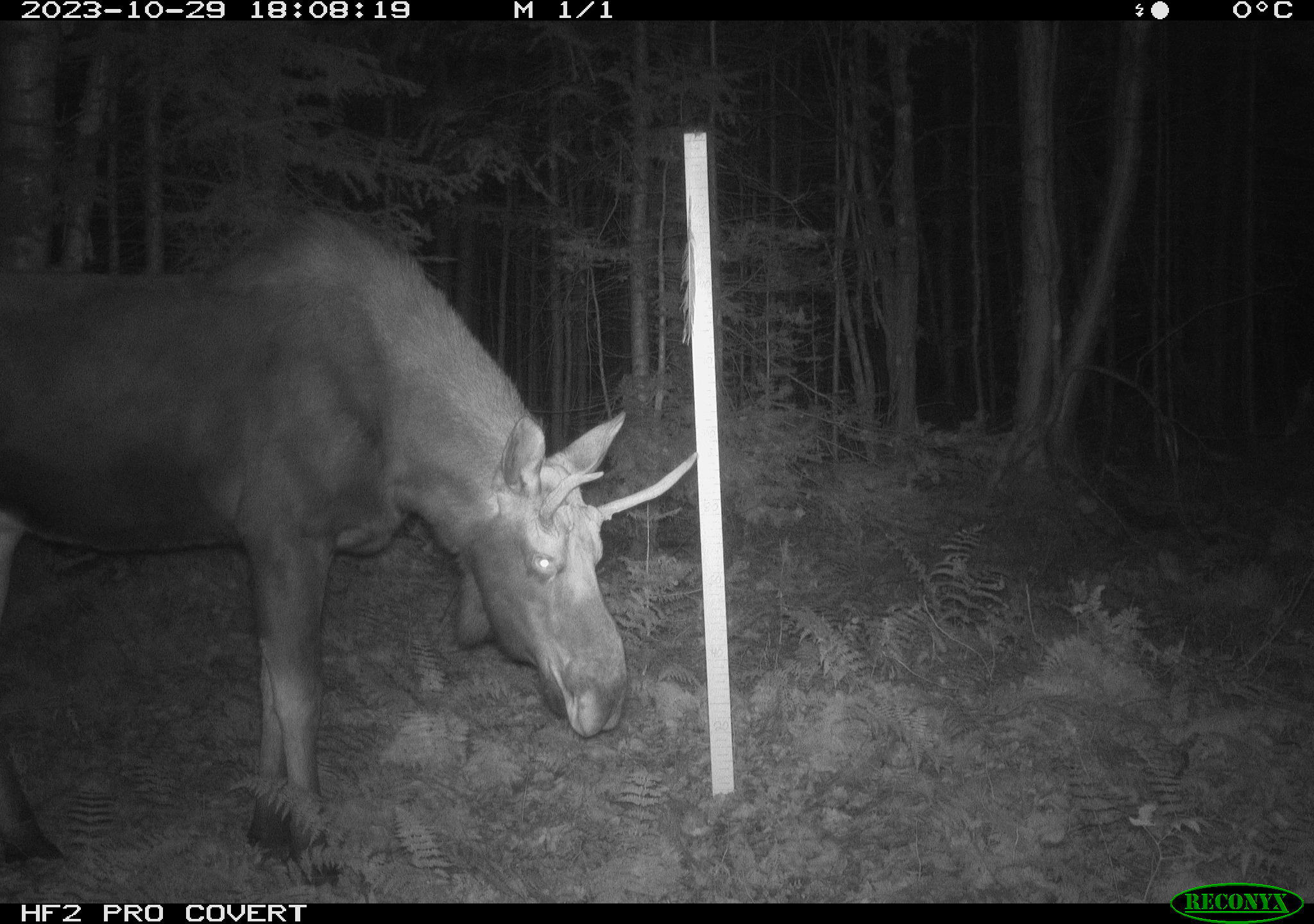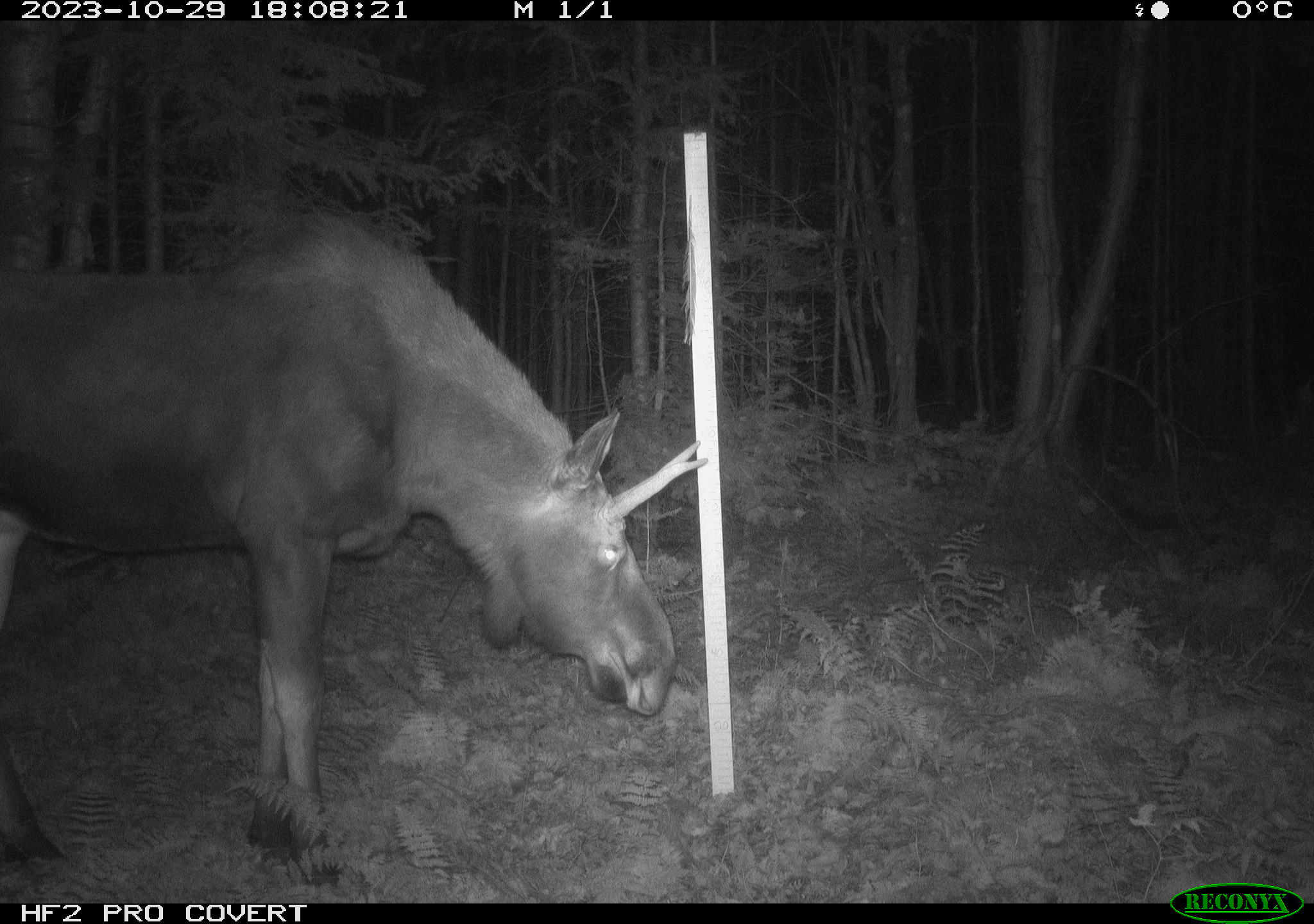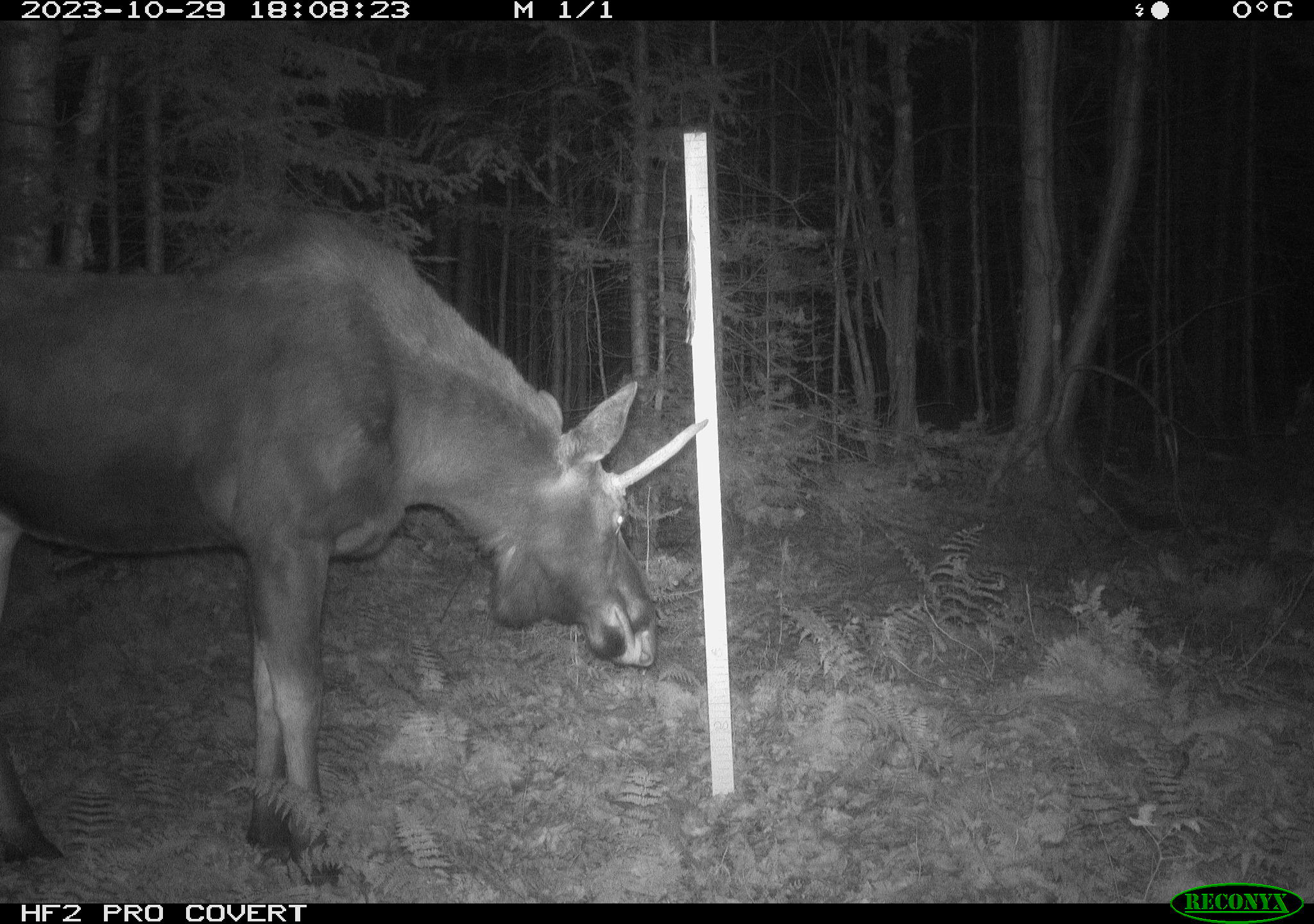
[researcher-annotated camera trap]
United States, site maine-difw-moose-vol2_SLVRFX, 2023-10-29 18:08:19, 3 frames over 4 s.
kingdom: Animalia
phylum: Chordata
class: Mammalia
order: Artiodactyla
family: Cervidae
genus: Alces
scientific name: Alces alces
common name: moose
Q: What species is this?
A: Moose (Alces alces).